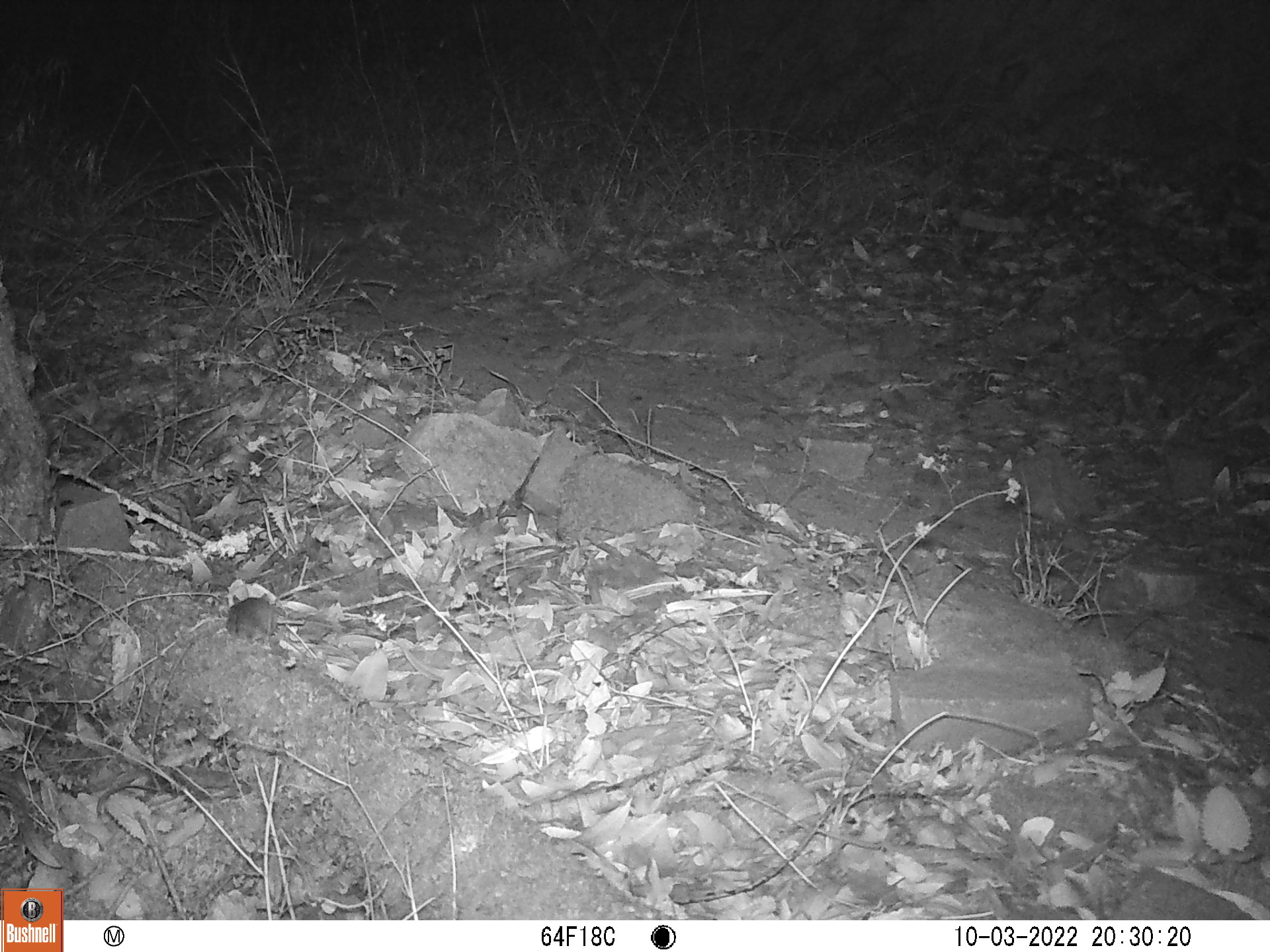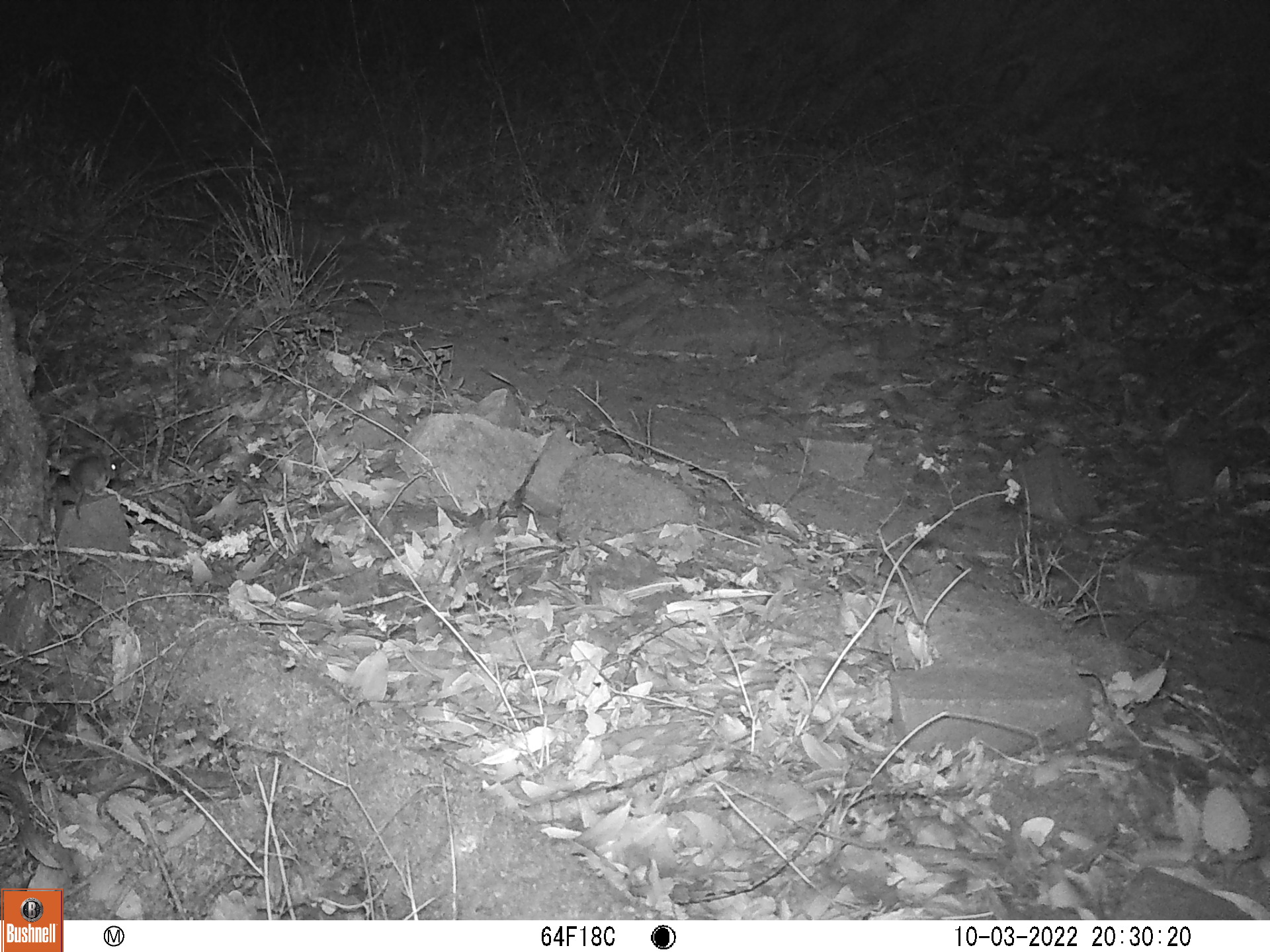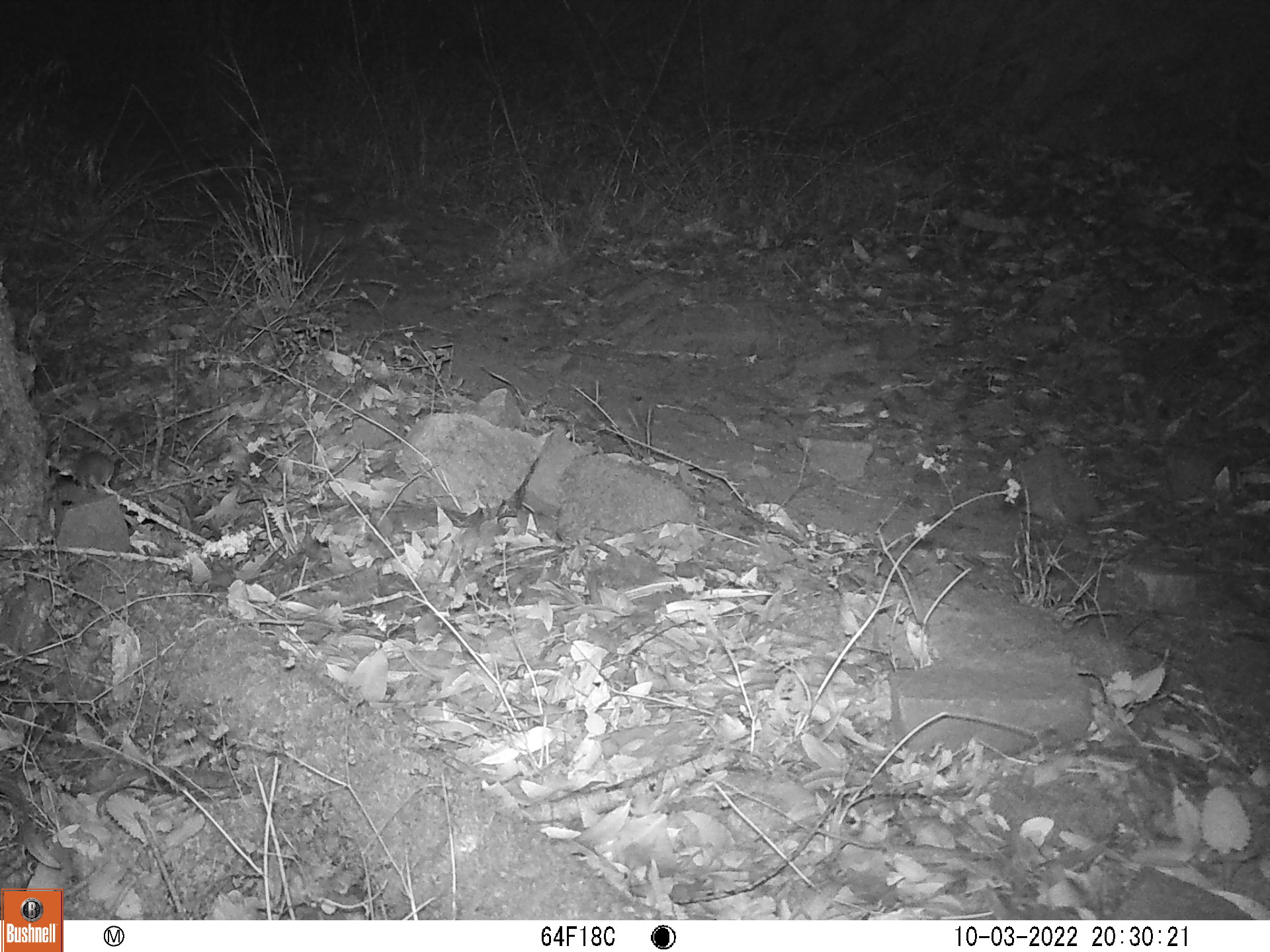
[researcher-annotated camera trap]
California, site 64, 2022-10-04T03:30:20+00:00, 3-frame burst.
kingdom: Animalia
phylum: Chordata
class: Mammalia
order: Rodentia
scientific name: Rodentia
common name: mouse or rat